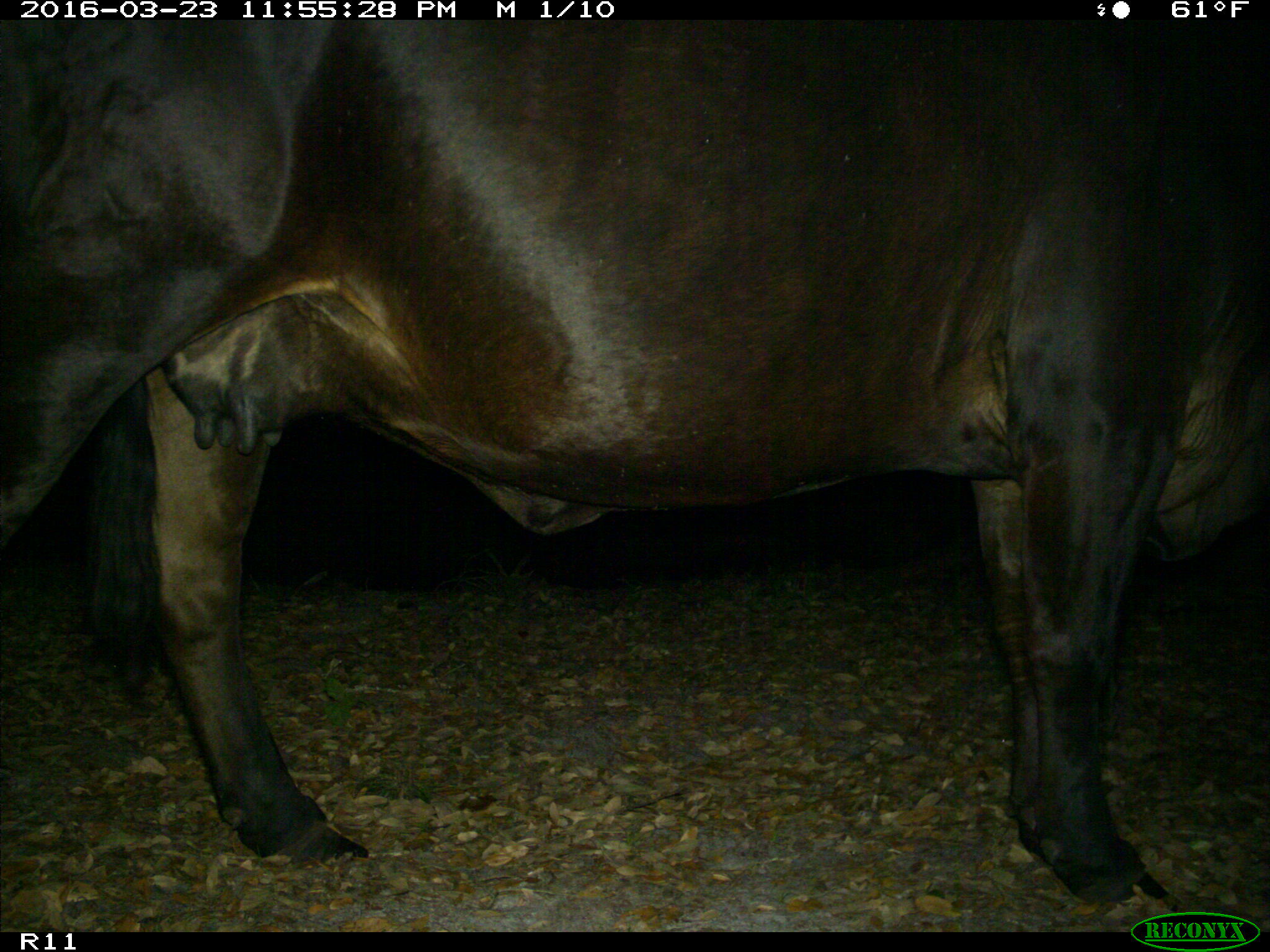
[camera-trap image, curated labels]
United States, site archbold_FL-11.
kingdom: Animalia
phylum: Chordata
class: Mammalia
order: Artiodactyla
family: Bovidae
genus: Bos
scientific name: Bos taurus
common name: domestic cow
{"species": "Bos taurus (domestic cow)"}